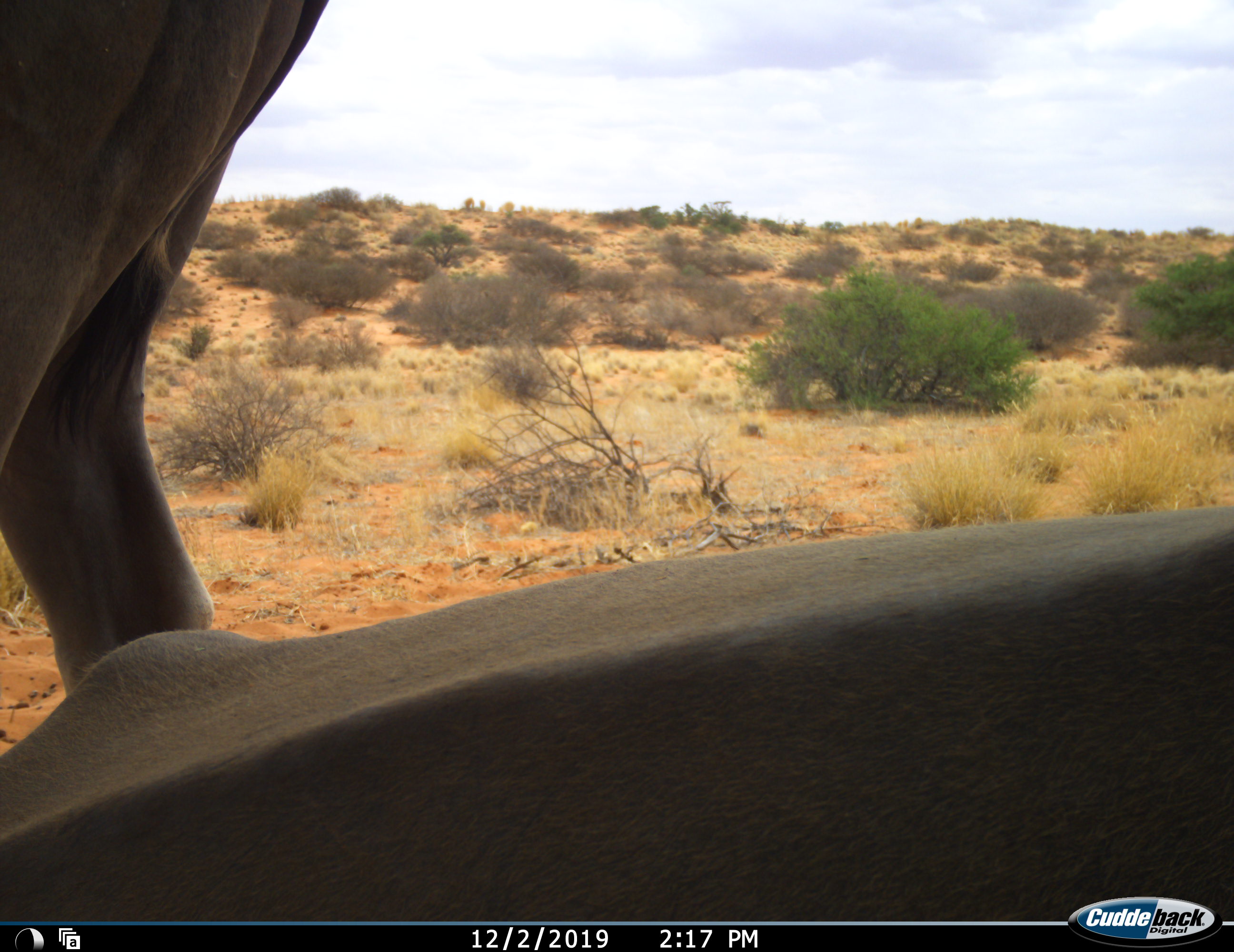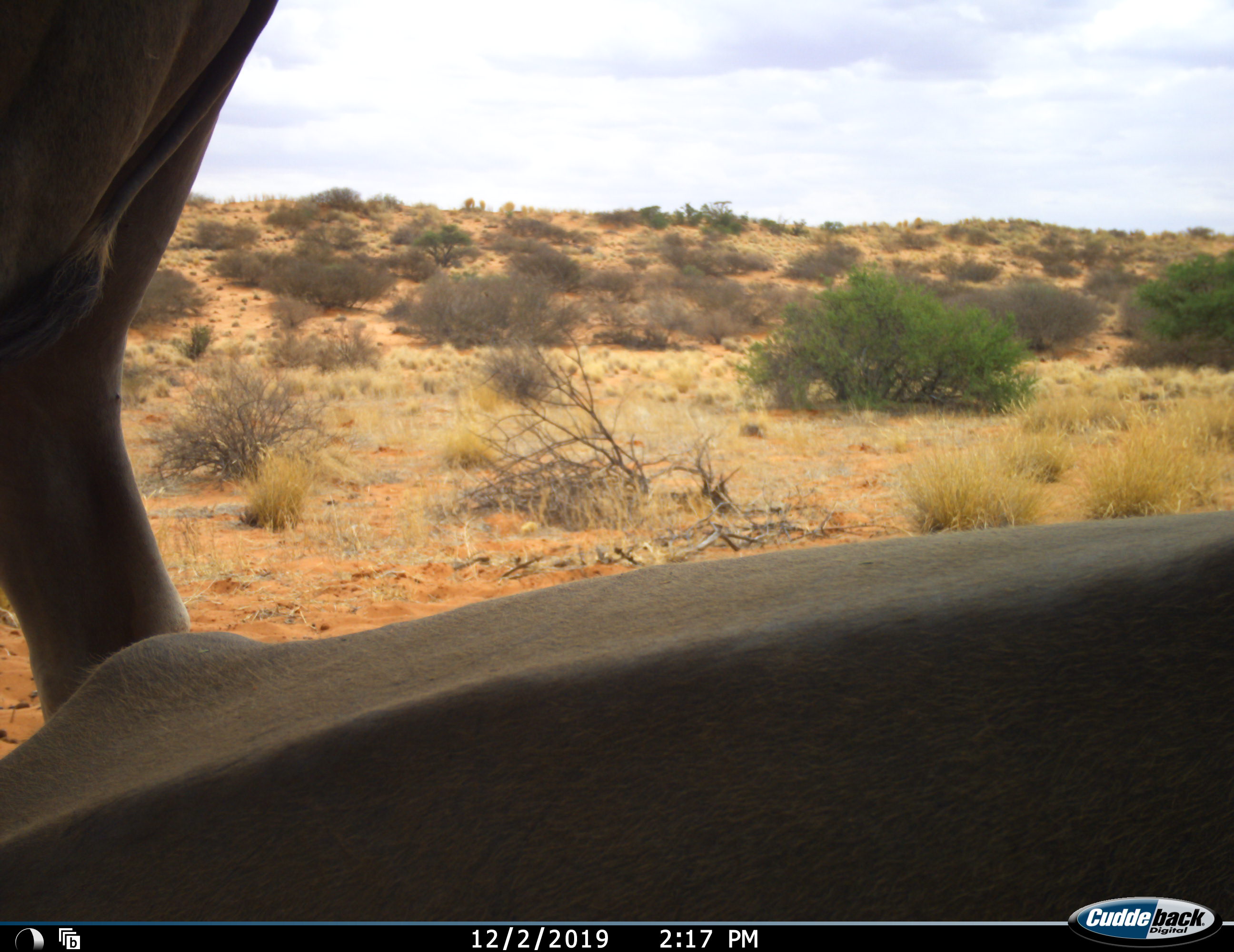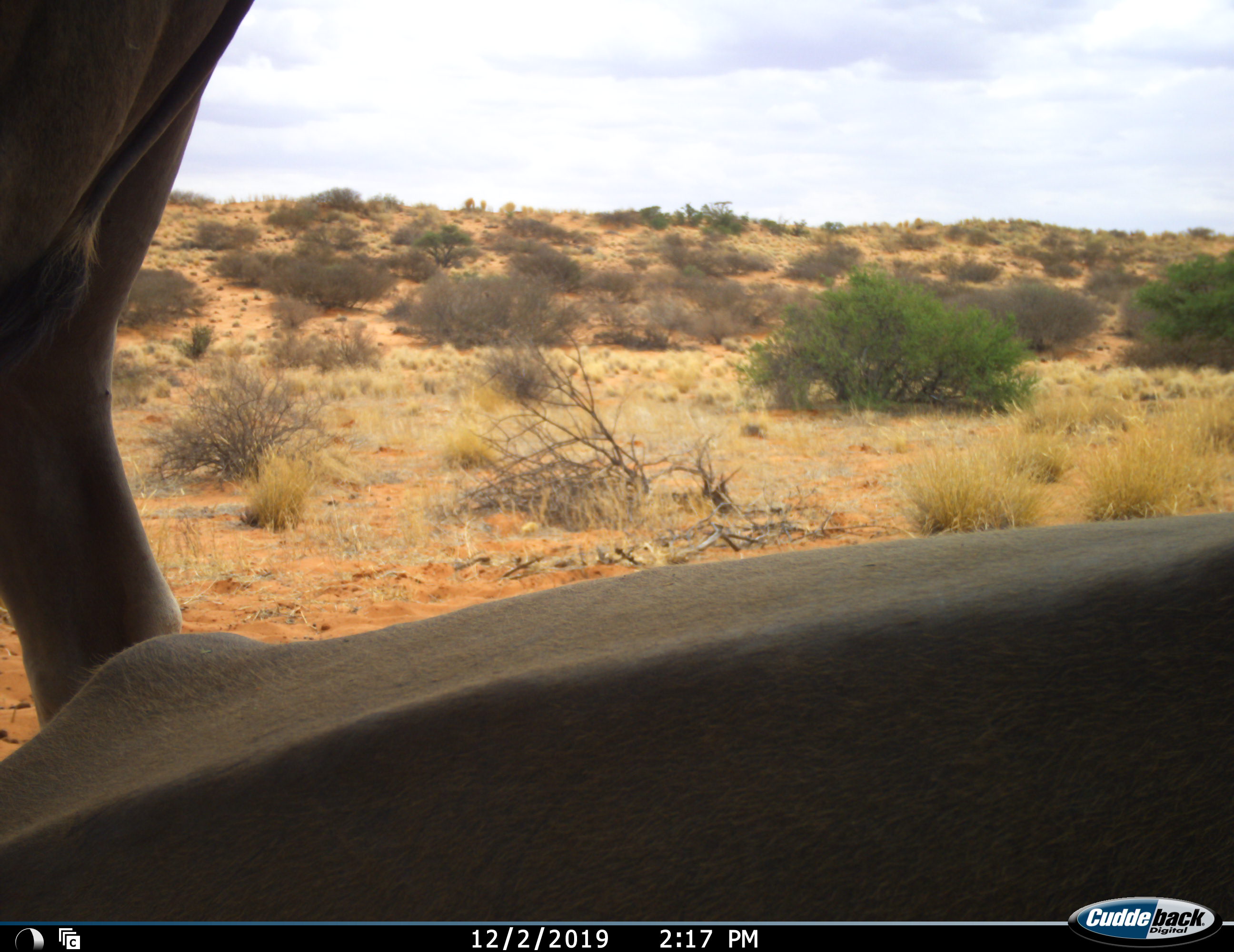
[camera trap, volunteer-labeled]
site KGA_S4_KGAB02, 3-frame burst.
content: unidentified animal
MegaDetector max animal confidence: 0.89